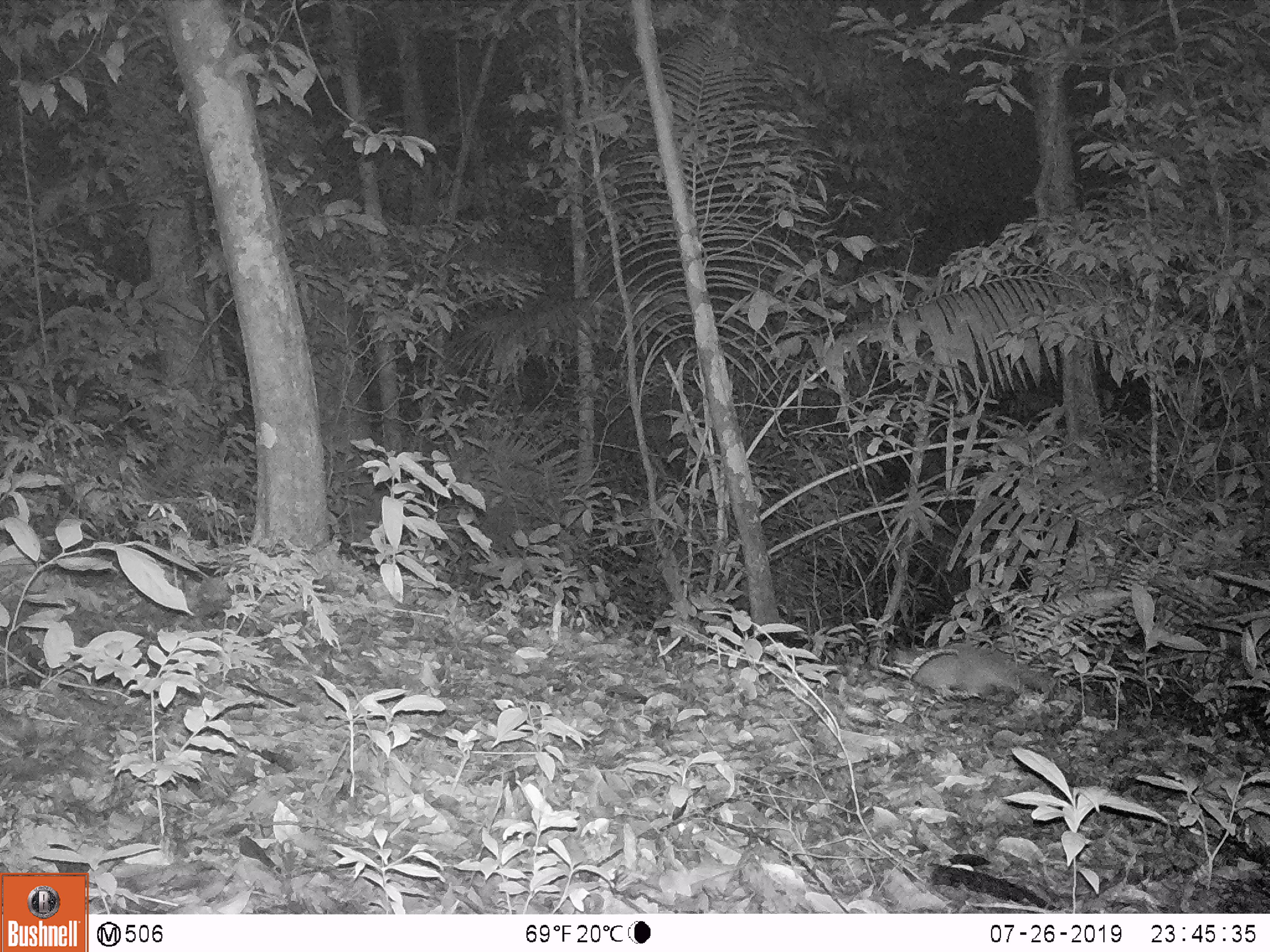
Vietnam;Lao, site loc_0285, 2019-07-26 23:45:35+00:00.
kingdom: Animalia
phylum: Chordata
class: Mammalia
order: Carnivora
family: Mustelidae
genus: Melogale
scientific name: Melogale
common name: ferret badger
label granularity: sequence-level